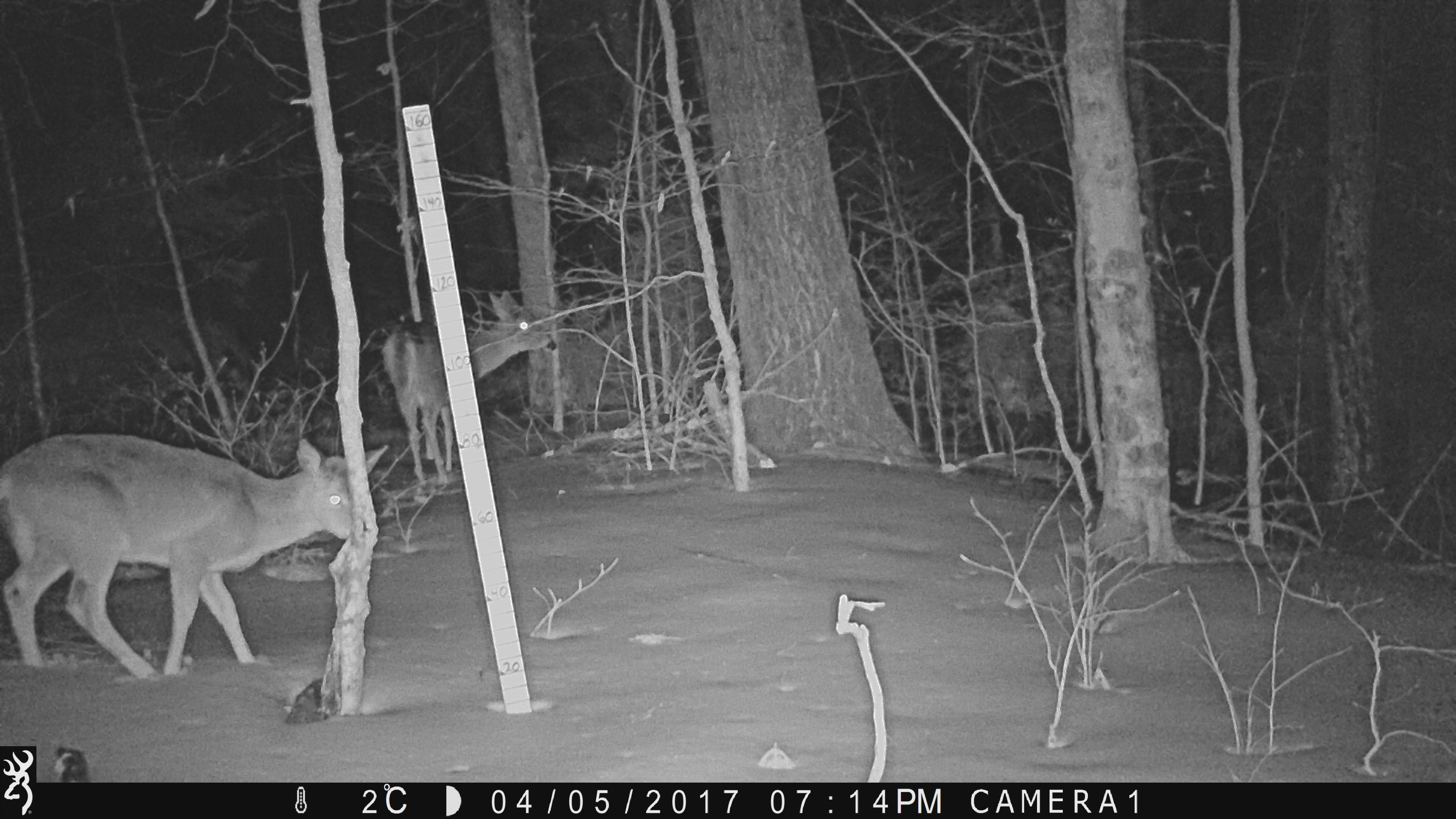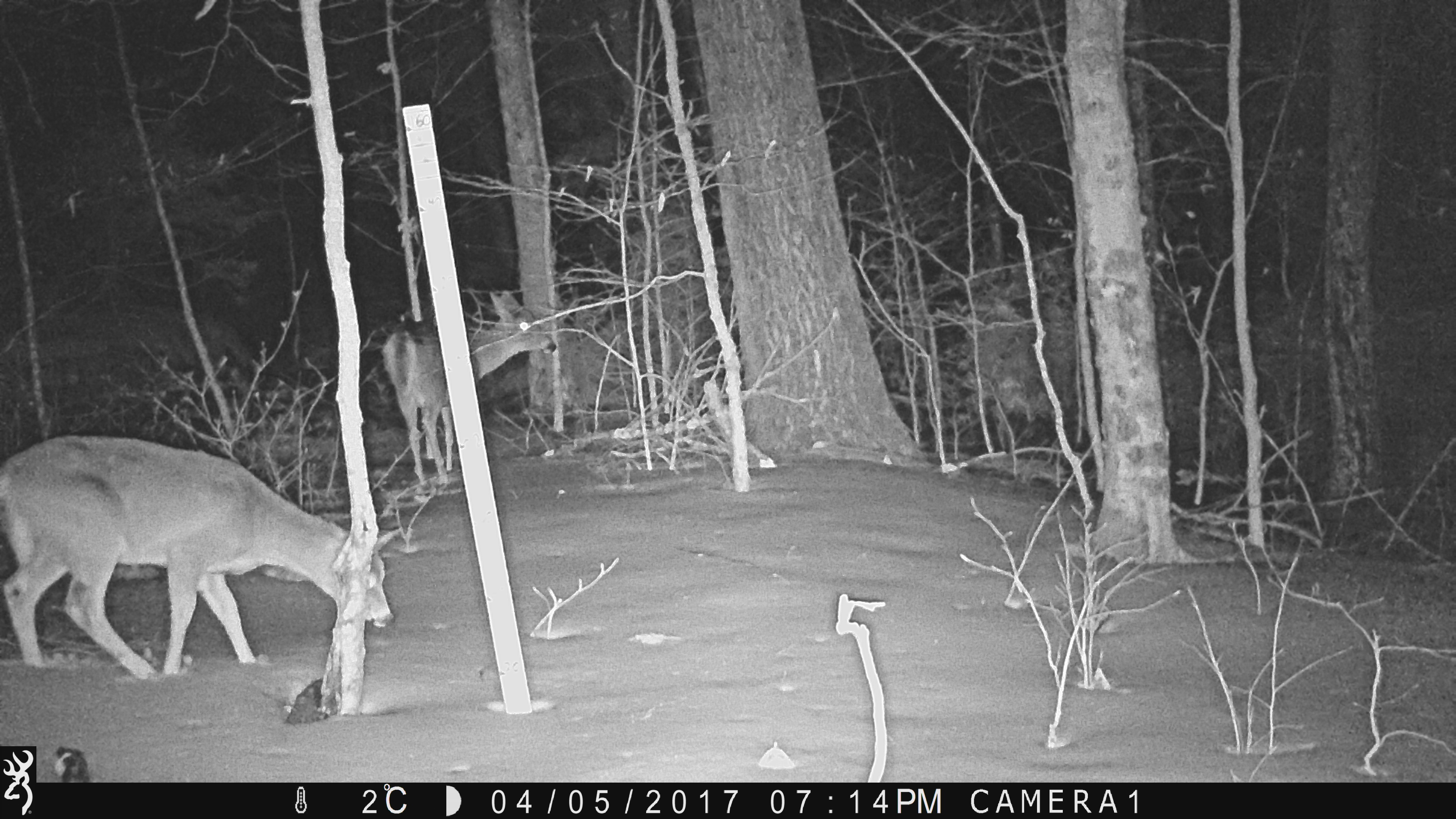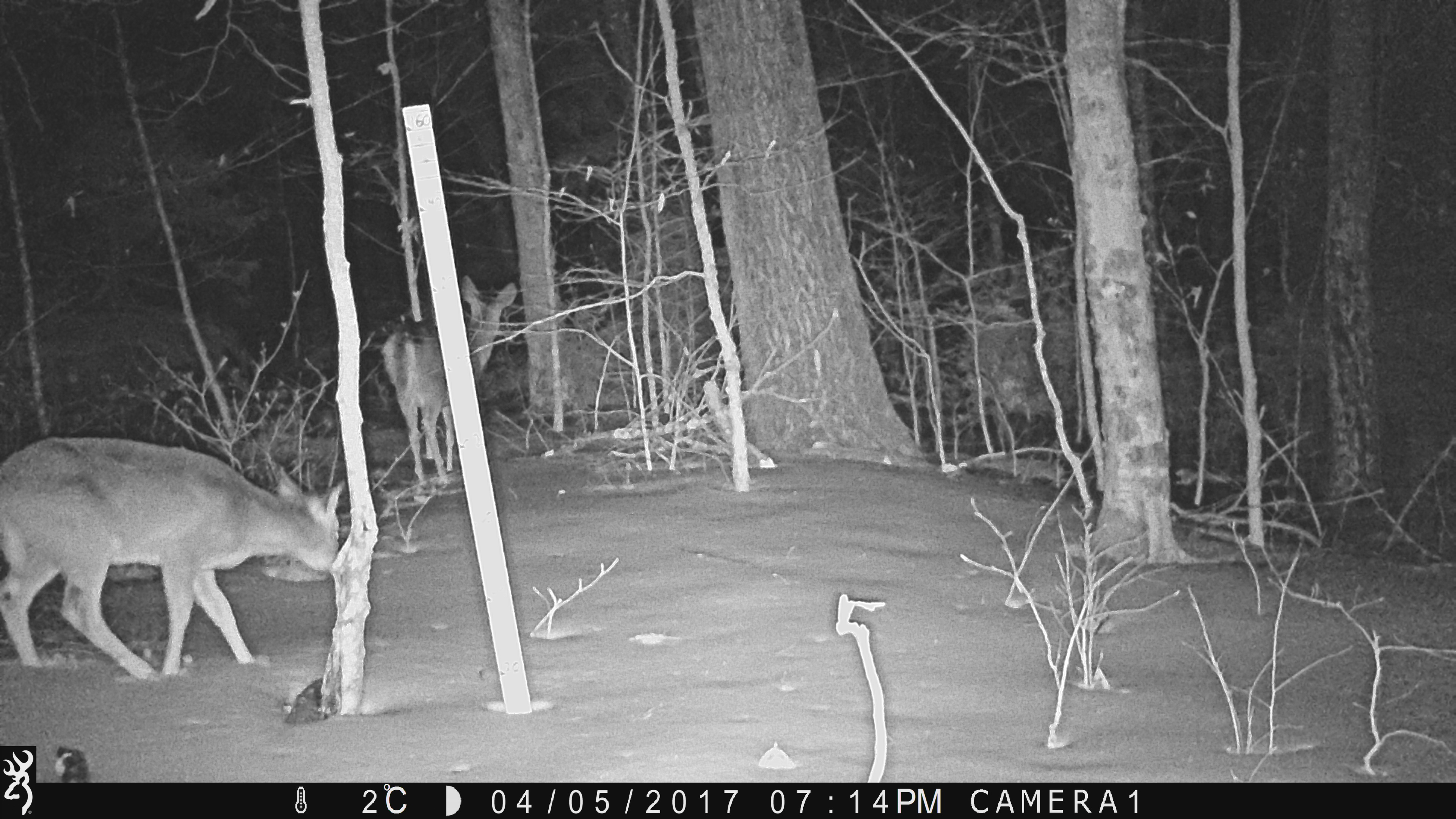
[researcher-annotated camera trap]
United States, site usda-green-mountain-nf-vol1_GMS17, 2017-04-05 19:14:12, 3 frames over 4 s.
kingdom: Animalia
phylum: Chordata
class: Mammalia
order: Artiodactyla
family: Cervidae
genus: Odocoileus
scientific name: Odocoileus virginianus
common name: white-tailed deer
White-tailed deer (Odocoileus virginianus).